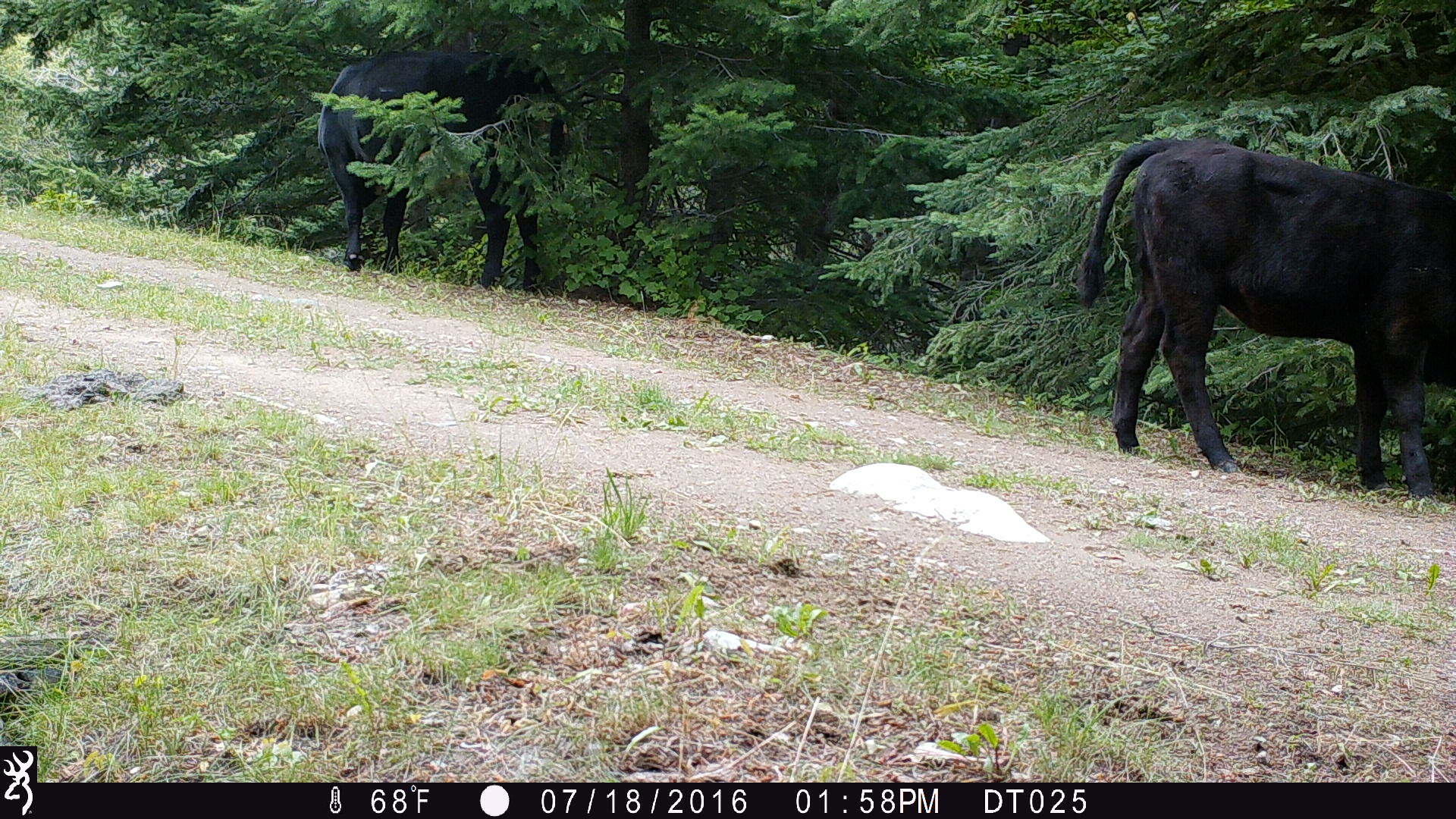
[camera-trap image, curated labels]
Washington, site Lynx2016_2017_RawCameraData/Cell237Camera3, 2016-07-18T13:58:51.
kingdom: Animalia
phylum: Chordata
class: Mammalia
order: Artiodactyla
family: Bovidae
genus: Bos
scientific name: Bos taurus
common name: domestic cattle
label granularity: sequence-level